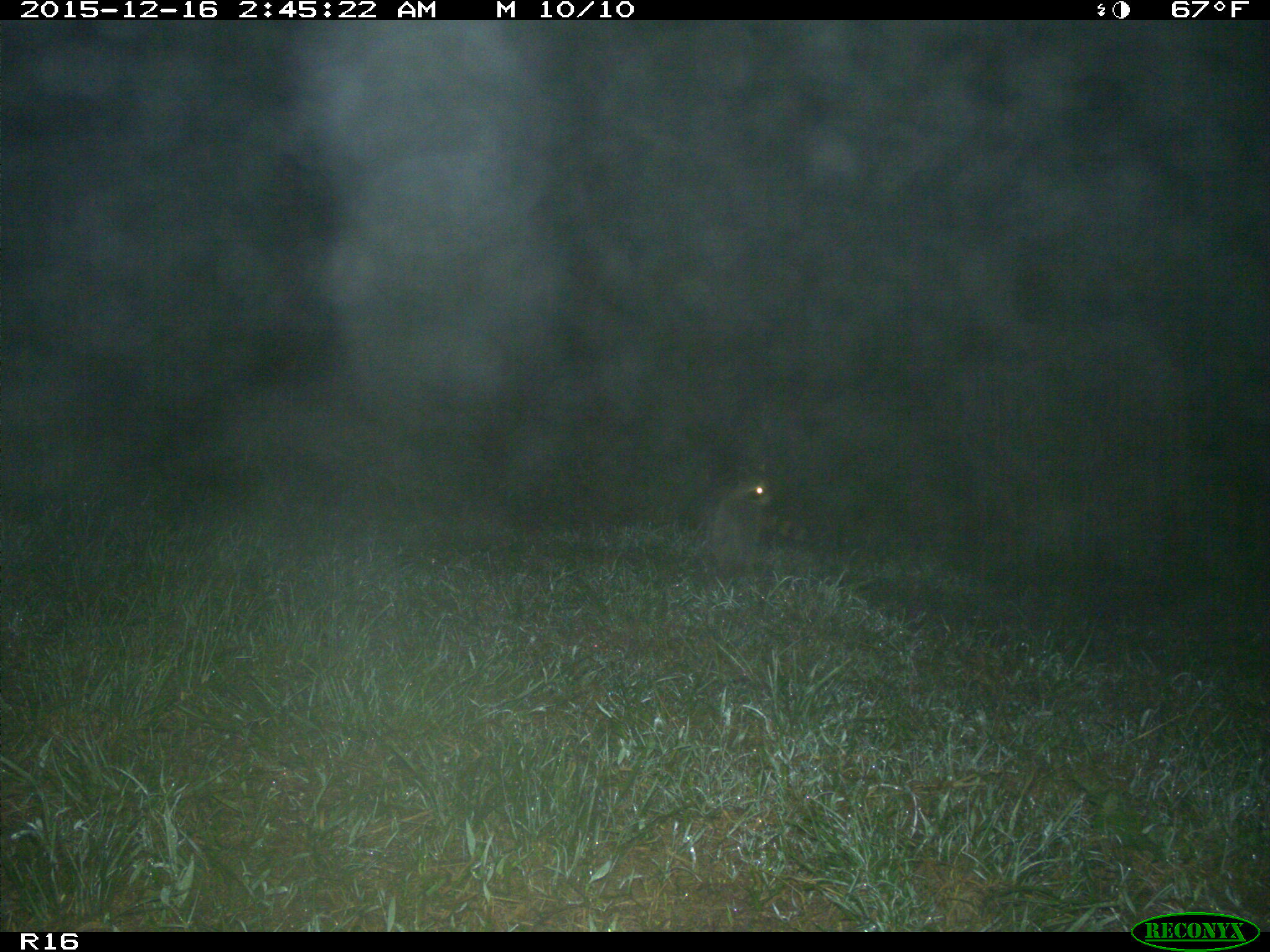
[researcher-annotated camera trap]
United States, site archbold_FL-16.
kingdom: Animalia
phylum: Chordata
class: Mammalia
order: Carnivora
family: Procyonidae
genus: Procyon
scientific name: Procyon lotor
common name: common raccoon